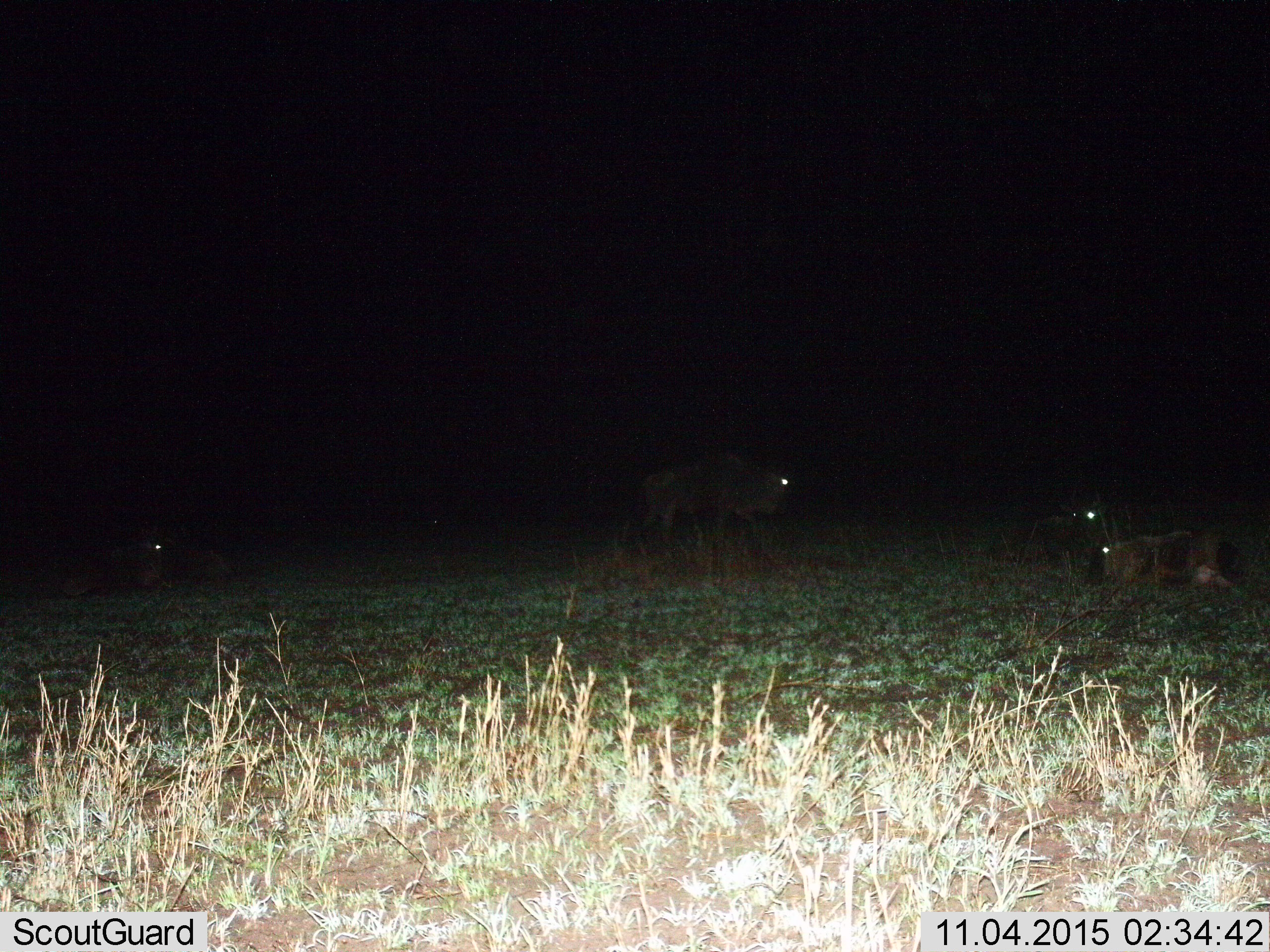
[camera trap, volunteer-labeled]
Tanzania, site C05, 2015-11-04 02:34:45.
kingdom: Animalia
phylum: Chordata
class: Mammalia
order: Artiodactyla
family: Bovidae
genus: Connochaetes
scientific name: Connochaetes taurinus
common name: blue wildebeest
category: wildebeest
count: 5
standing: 75%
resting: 100%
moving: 12%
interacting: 0%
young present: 0%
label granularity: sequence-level